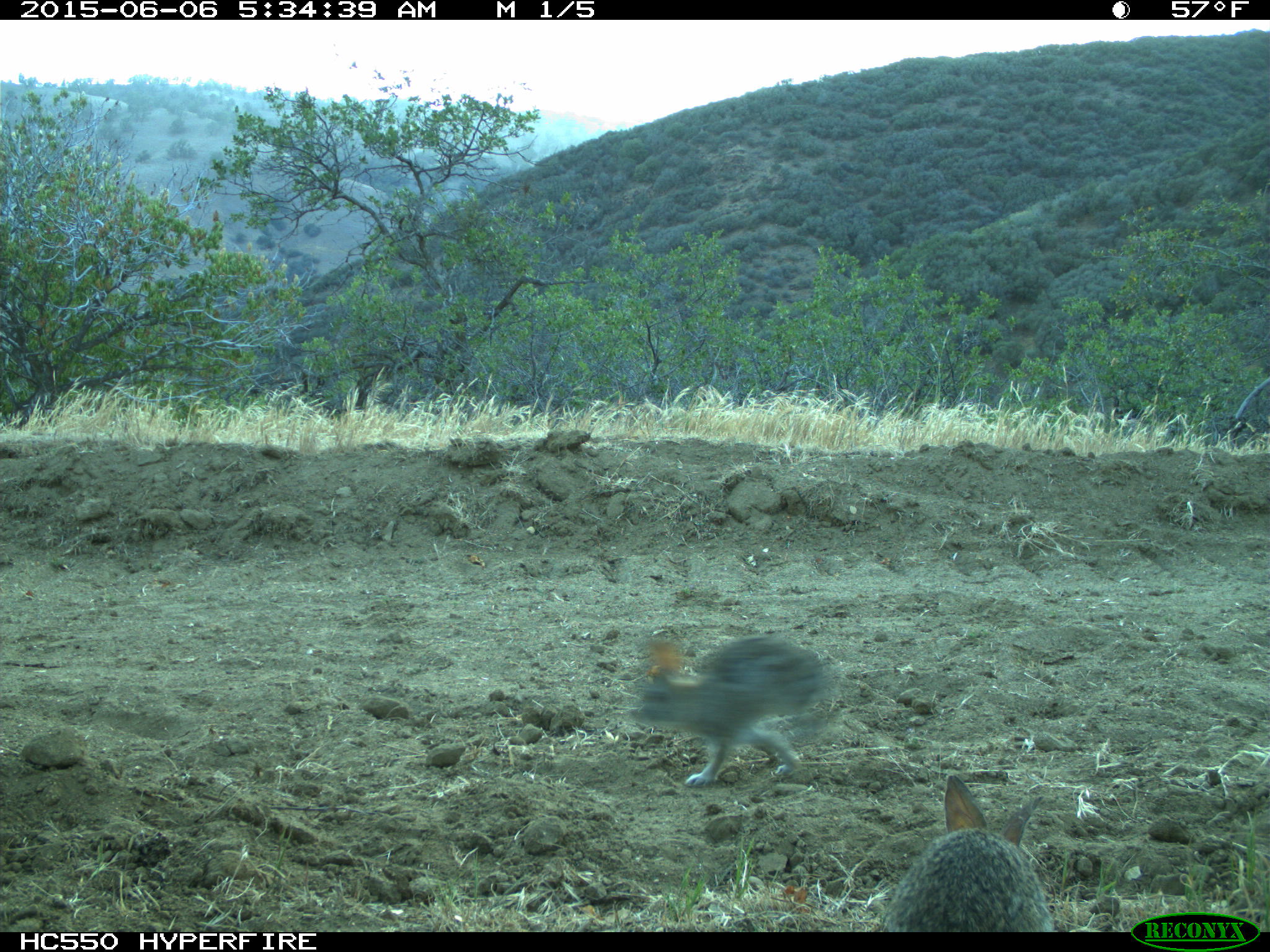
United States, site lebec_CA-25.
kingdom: Animalia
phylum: Chordata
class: Mammalia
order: Lagomorpha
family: Leporidae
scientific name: Leporidae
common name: rabbits and hares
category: unidentified rabbit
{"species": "unidentified rabbit (rabbits and hares) (Leporidae)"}